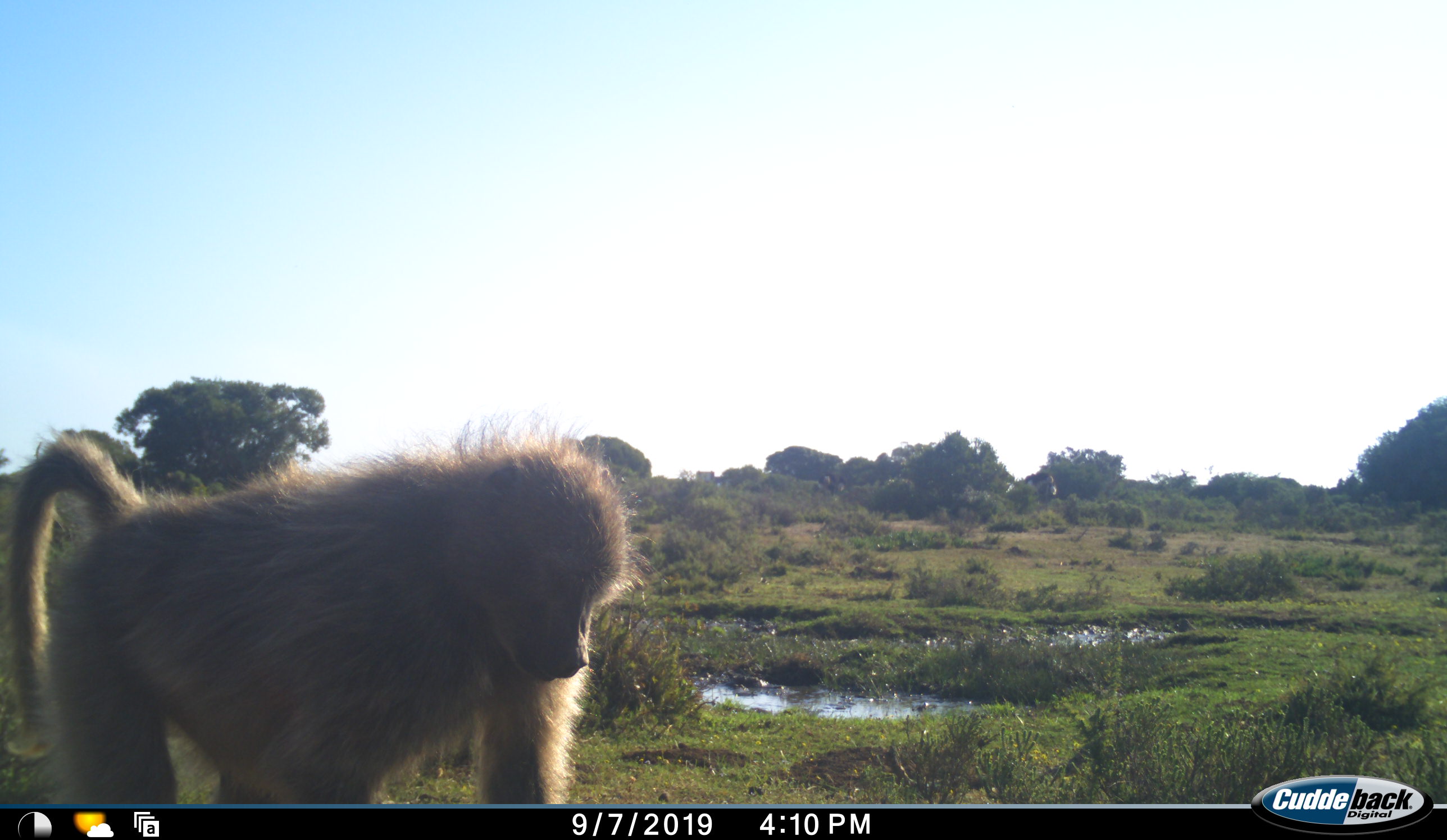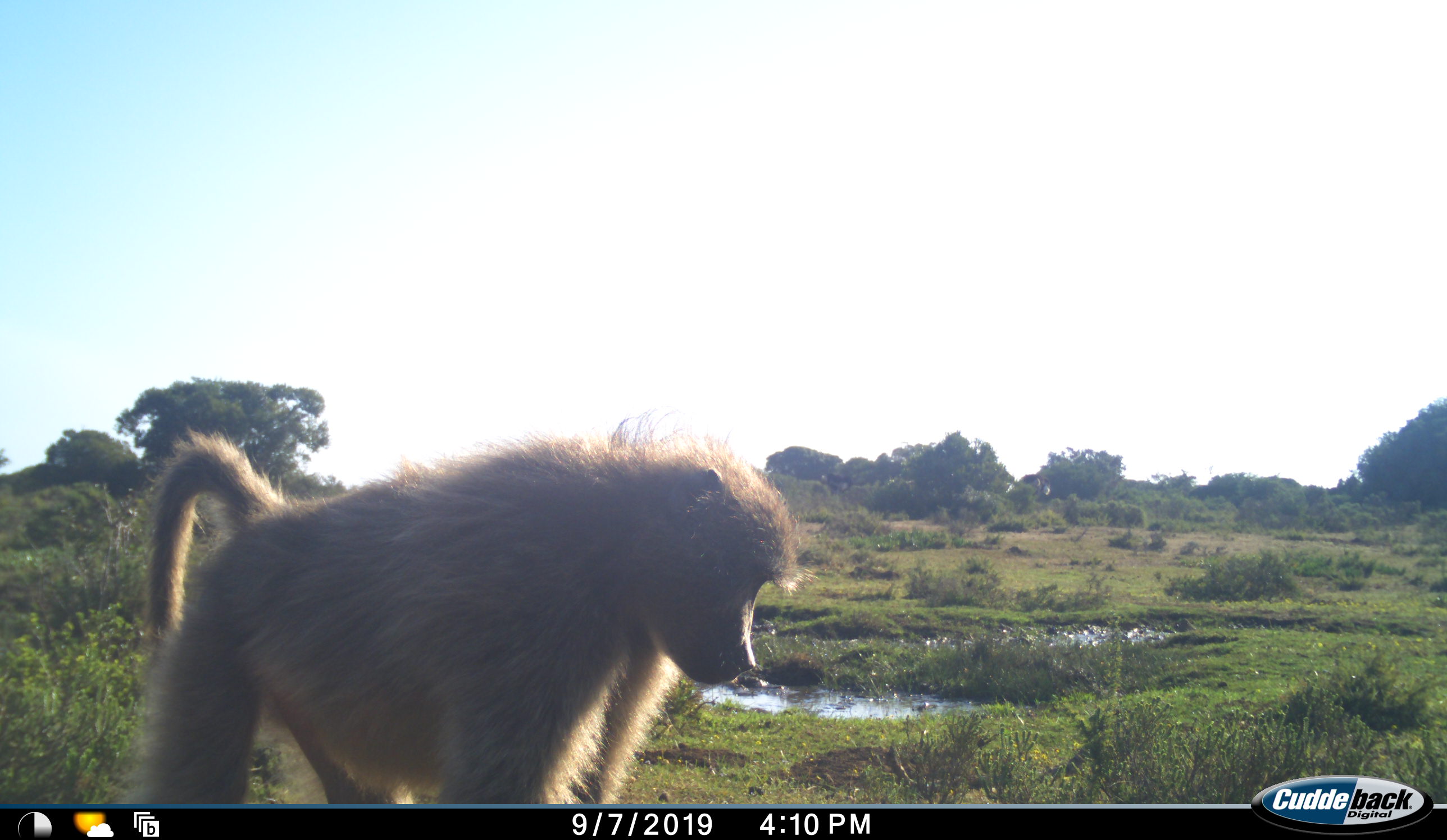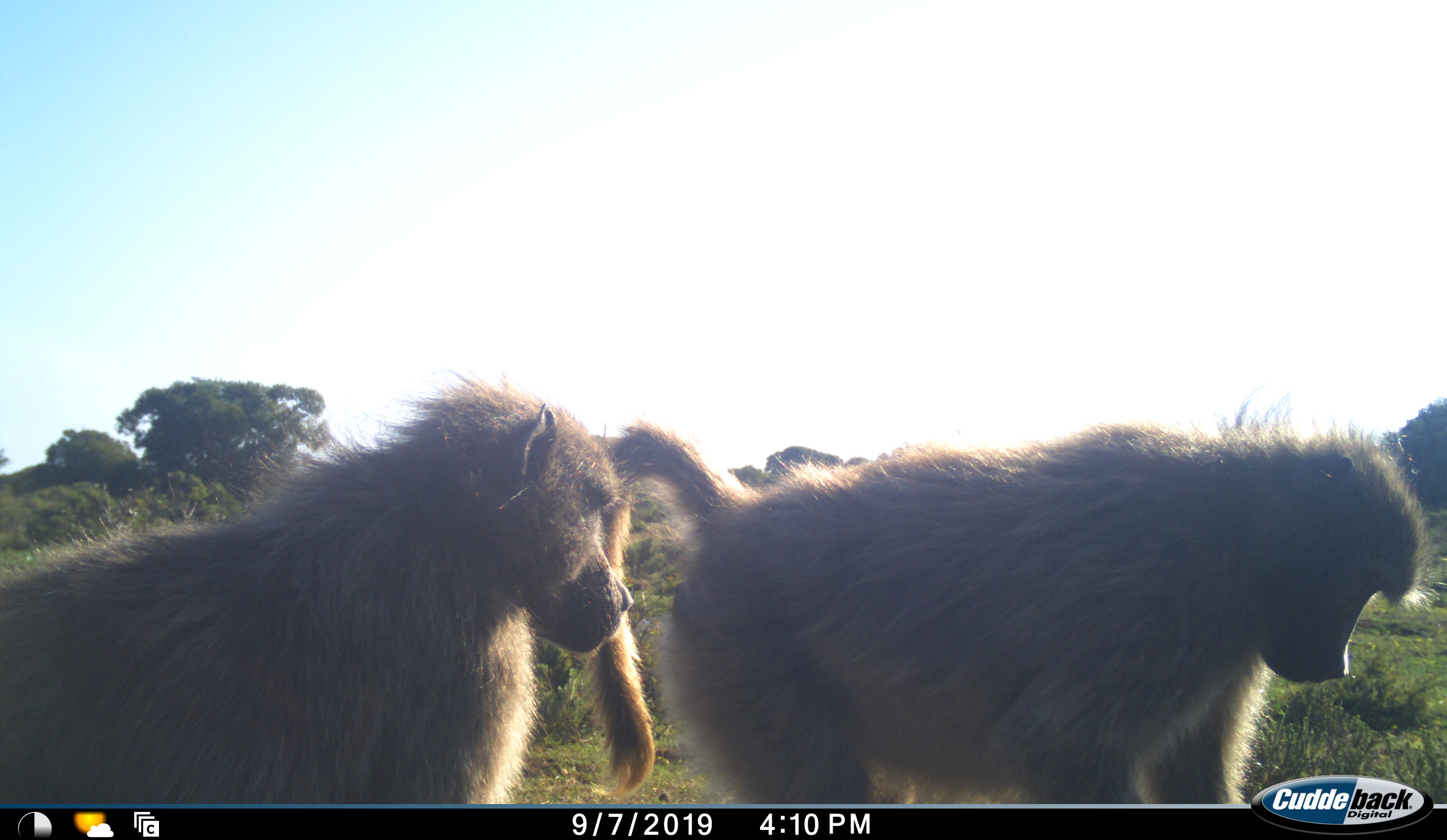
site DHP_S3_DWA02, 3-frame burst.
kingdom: Animalia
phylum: Chordata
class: Mammalia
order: Primates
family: Cercopithecidae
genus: Papio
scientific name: Papio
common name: baboon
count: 2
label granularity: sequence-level